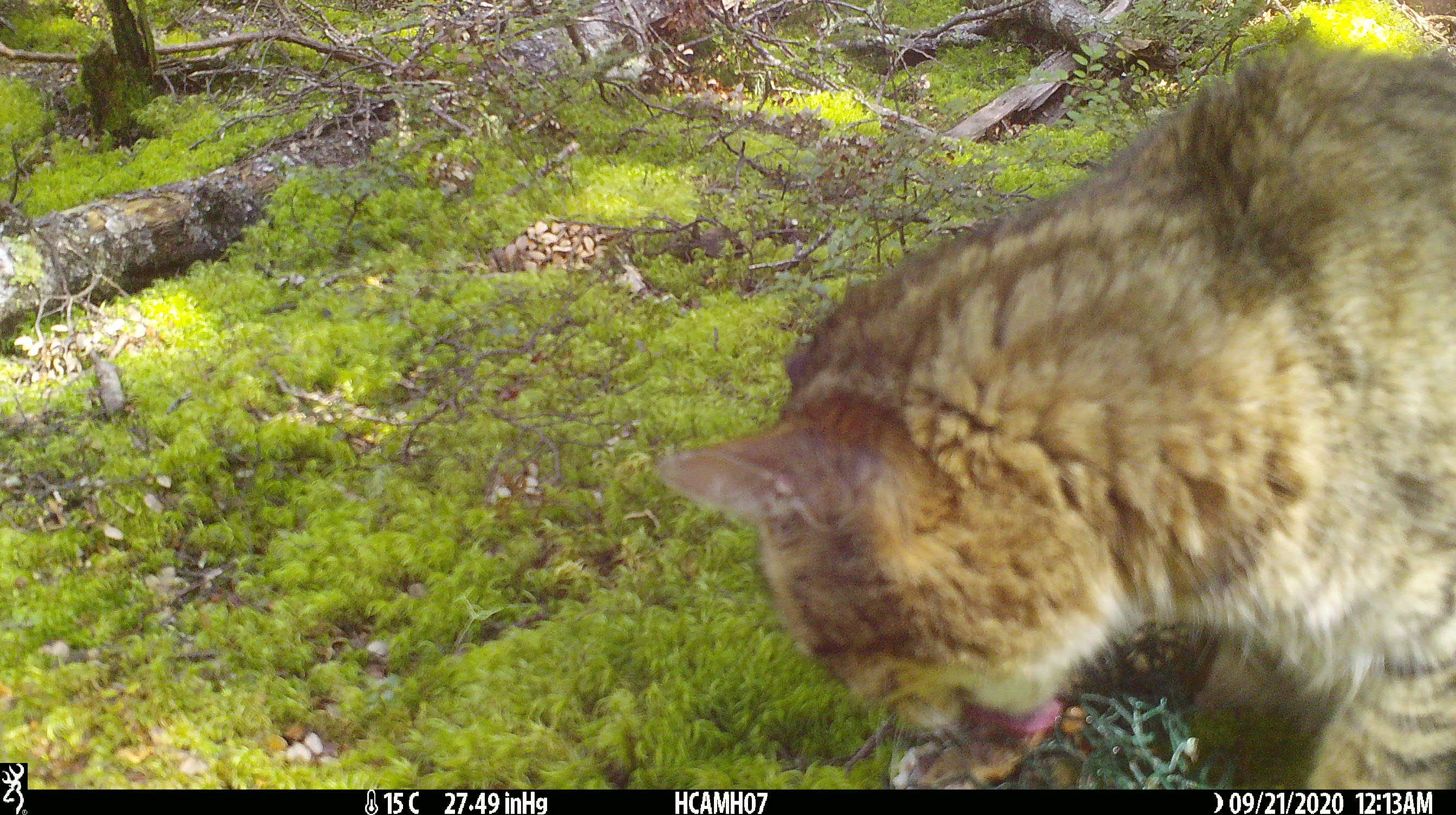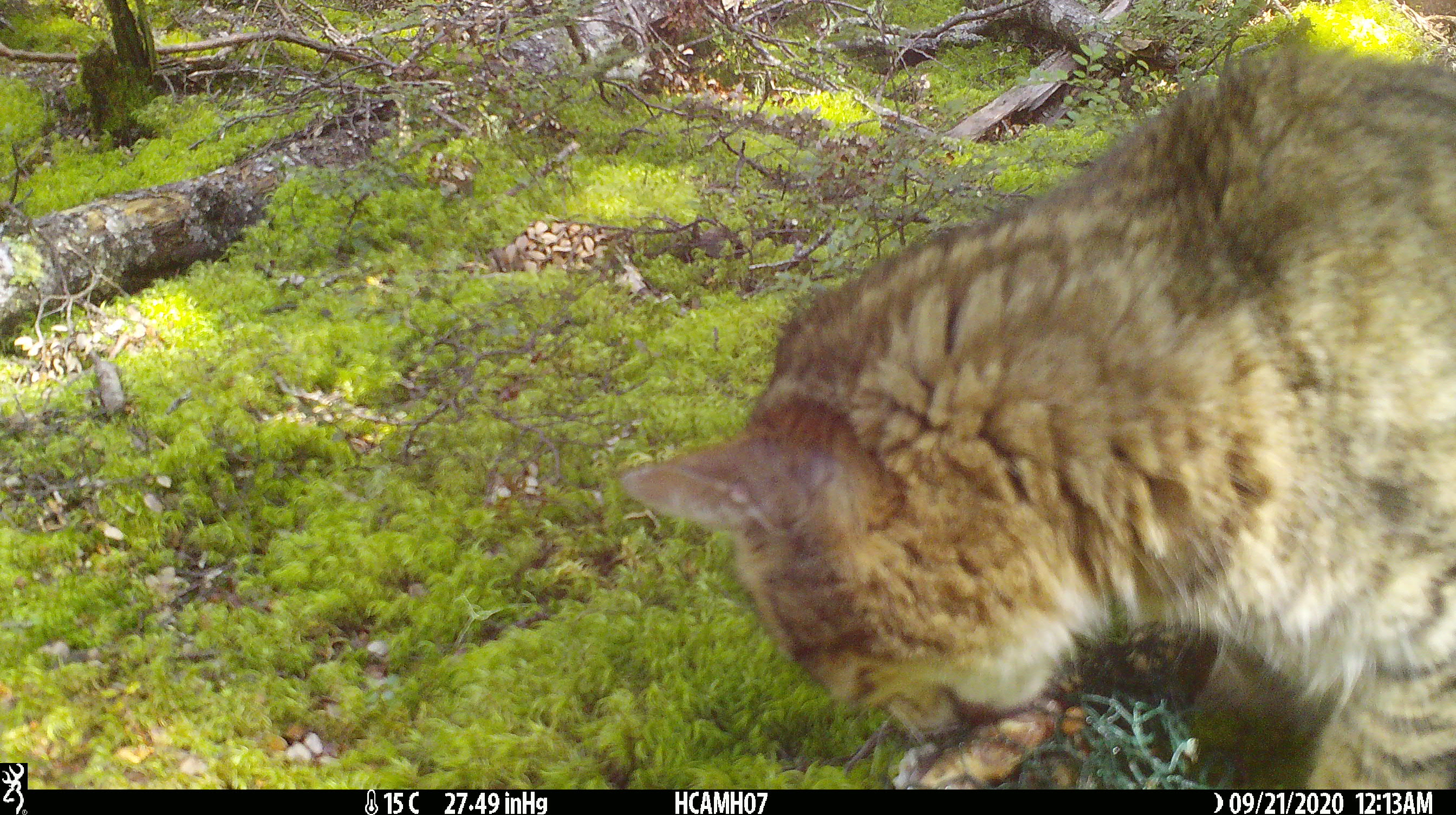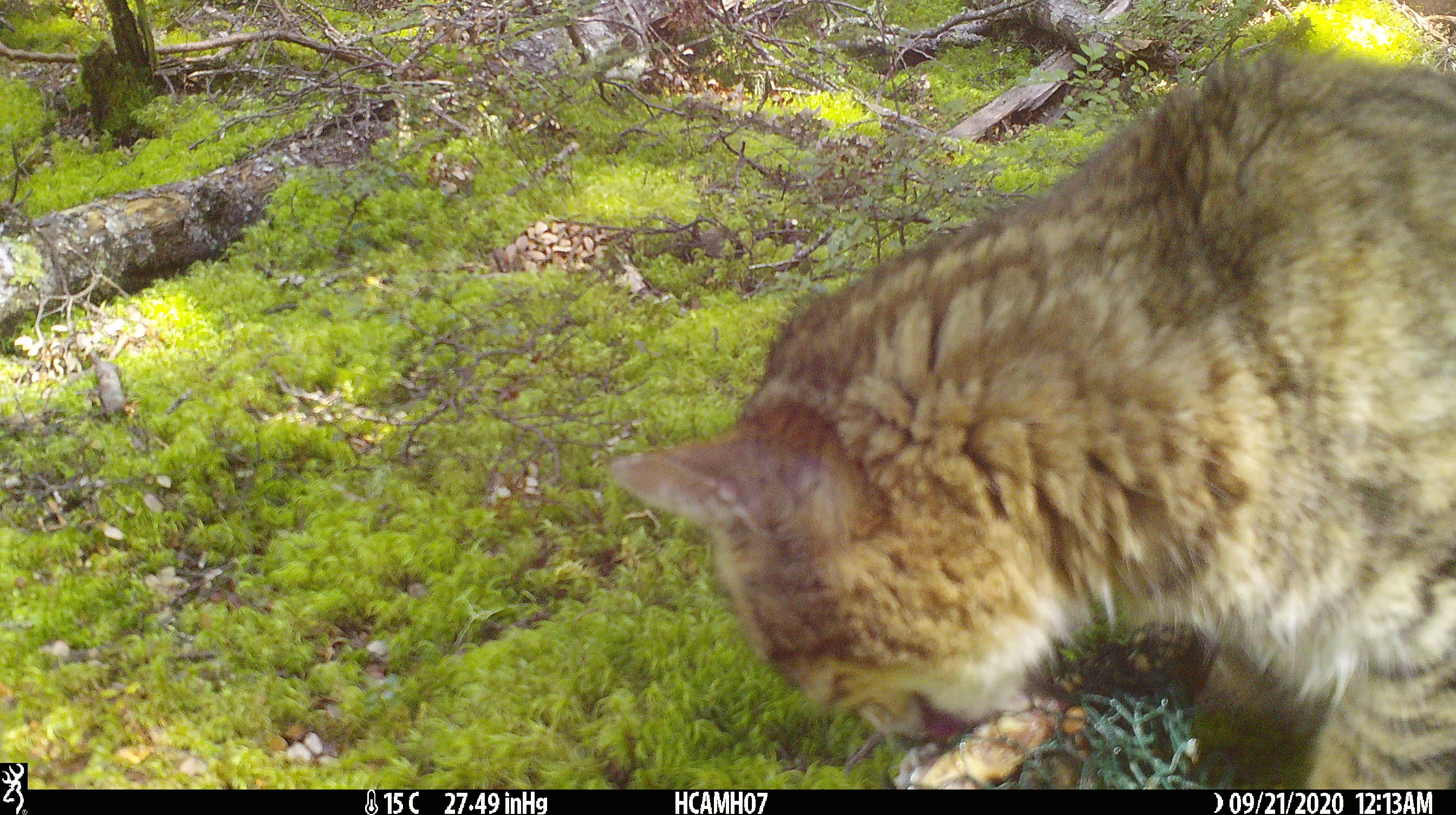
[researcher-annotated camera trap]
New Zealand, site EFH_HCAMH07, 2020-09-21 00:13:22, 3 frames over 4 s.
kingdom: Animalia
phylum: Chordata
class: Mammalia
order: Carnivora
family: Felidae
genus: Felis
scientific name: Felis catus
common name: domestic cat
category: cat